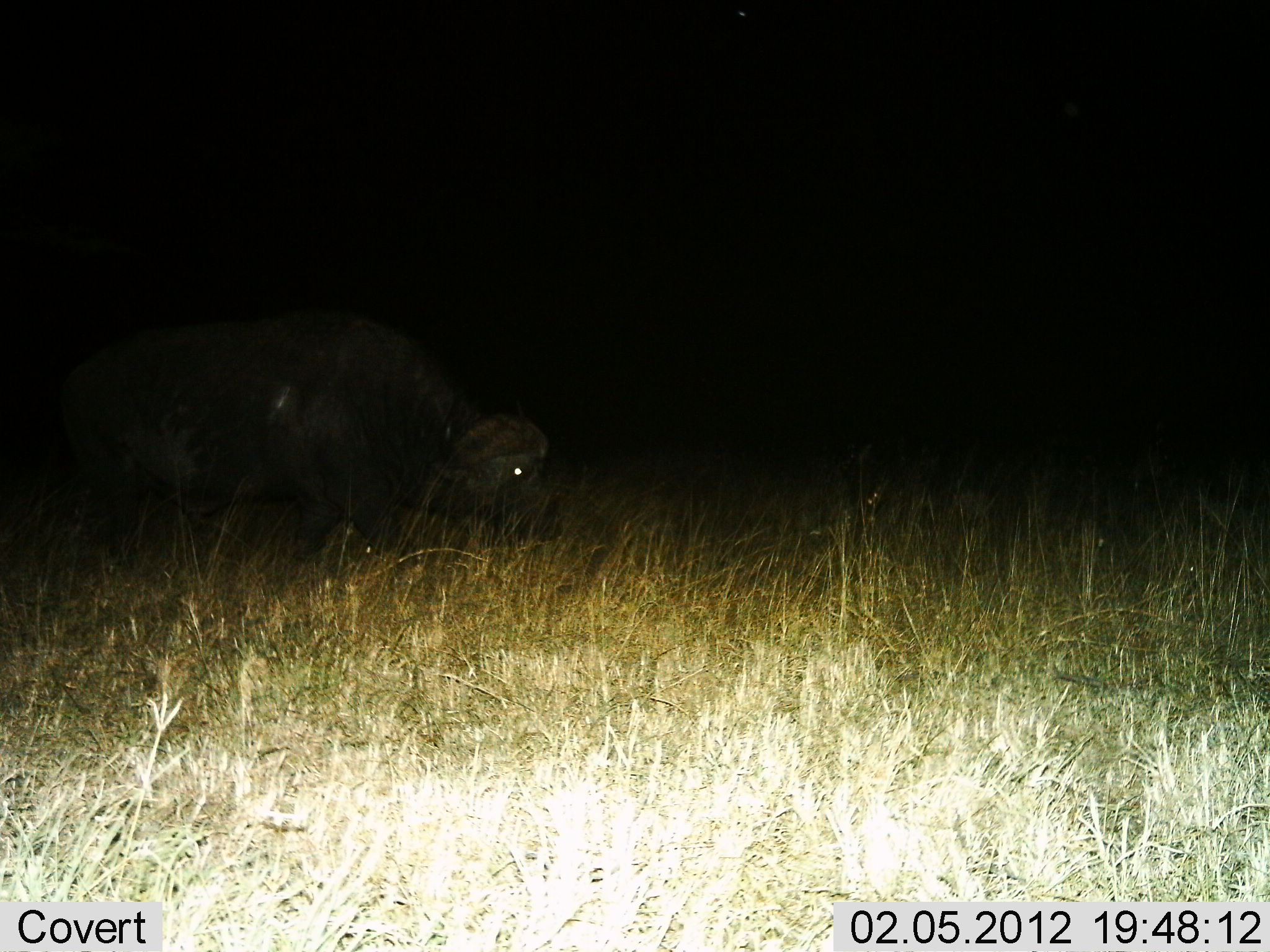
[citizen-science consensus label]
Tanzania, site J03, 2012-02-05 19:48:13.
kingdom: Animalia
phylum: Chordata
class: Mammalia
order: Artiodactyla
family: Bovidae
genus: Syncerus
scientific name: Syncerus caffer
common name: cape buffalo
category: buffalo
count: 1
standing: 25%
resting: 0%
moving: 12%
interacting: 0%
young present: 0%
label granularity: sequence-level